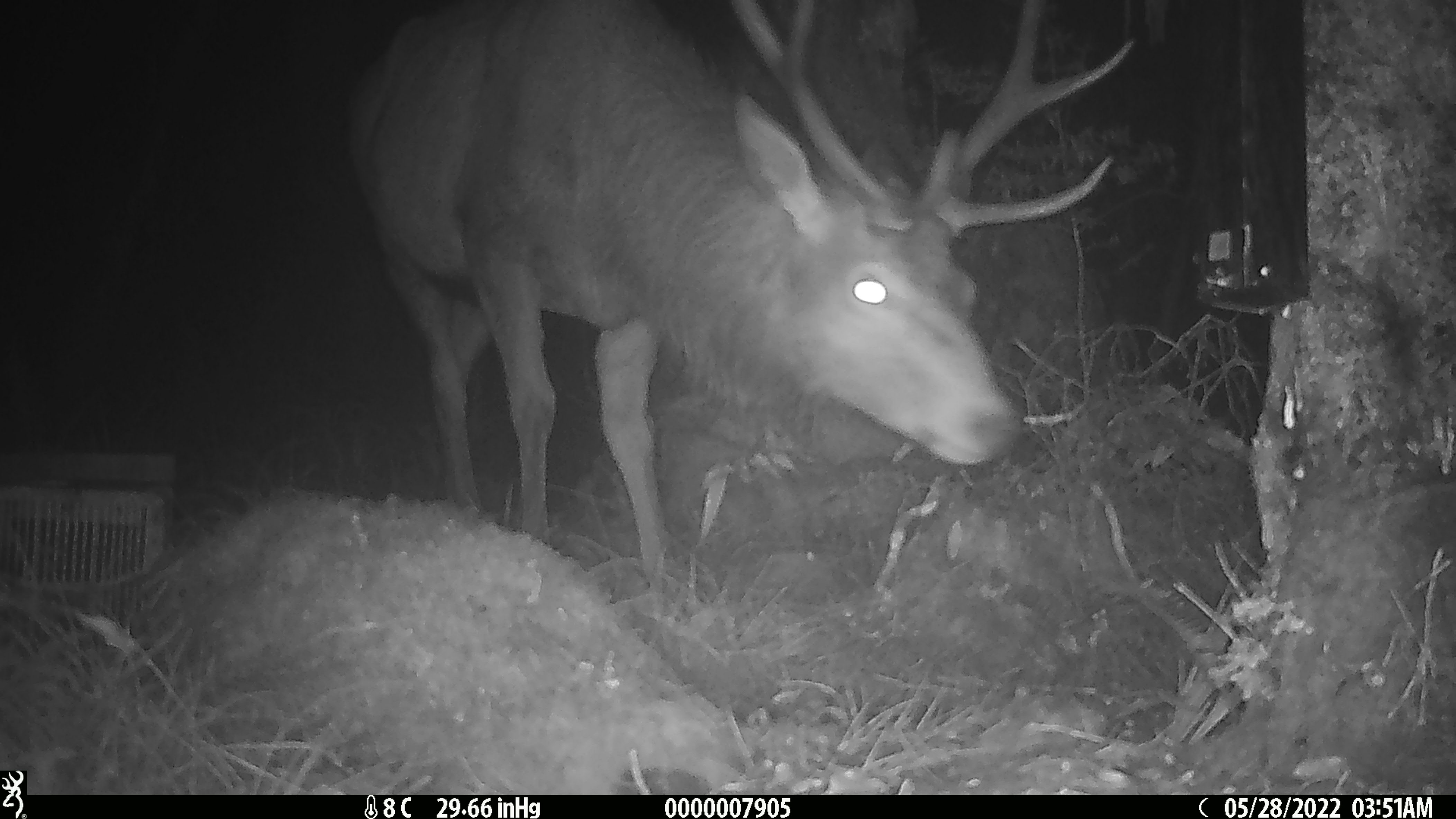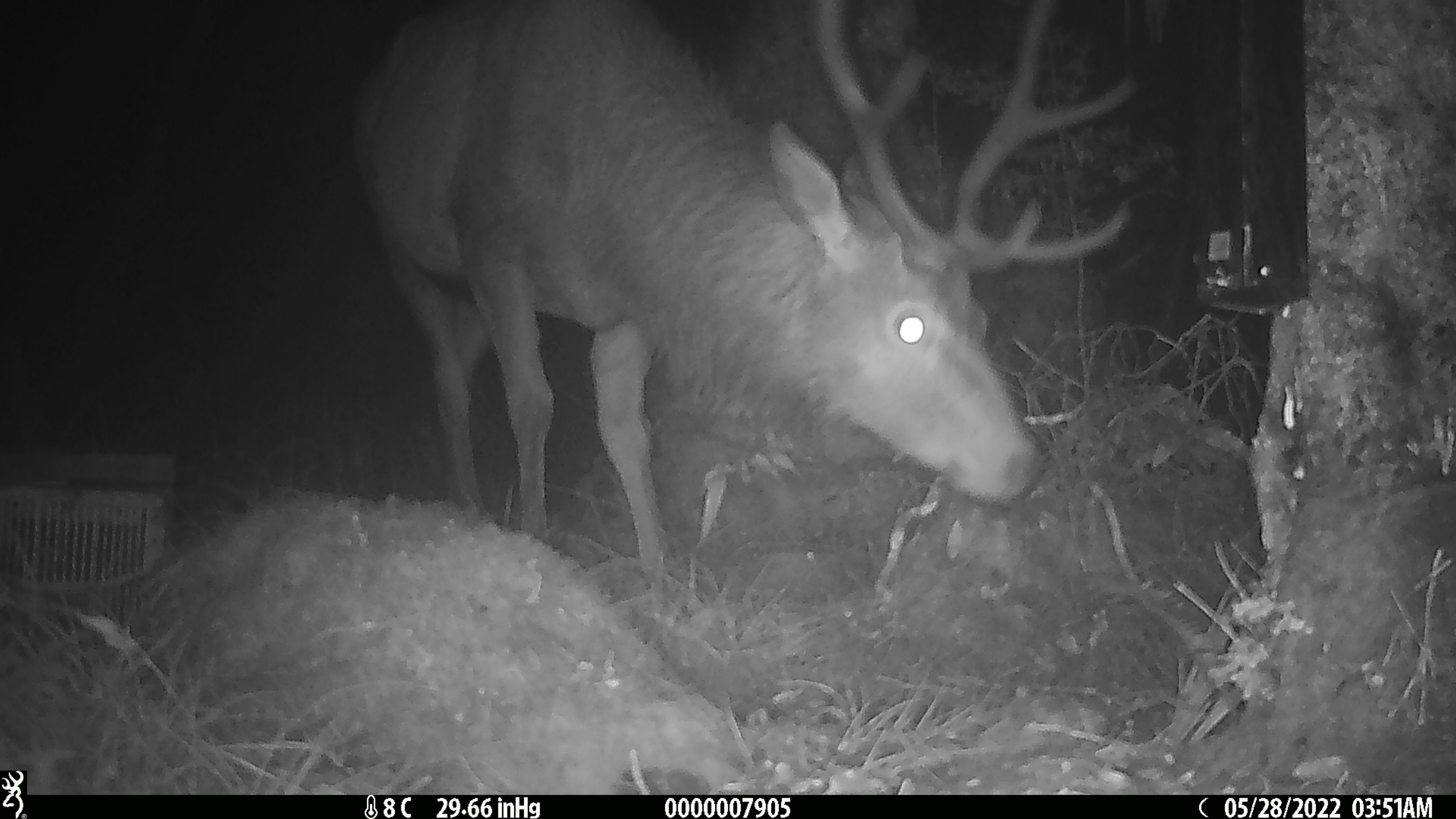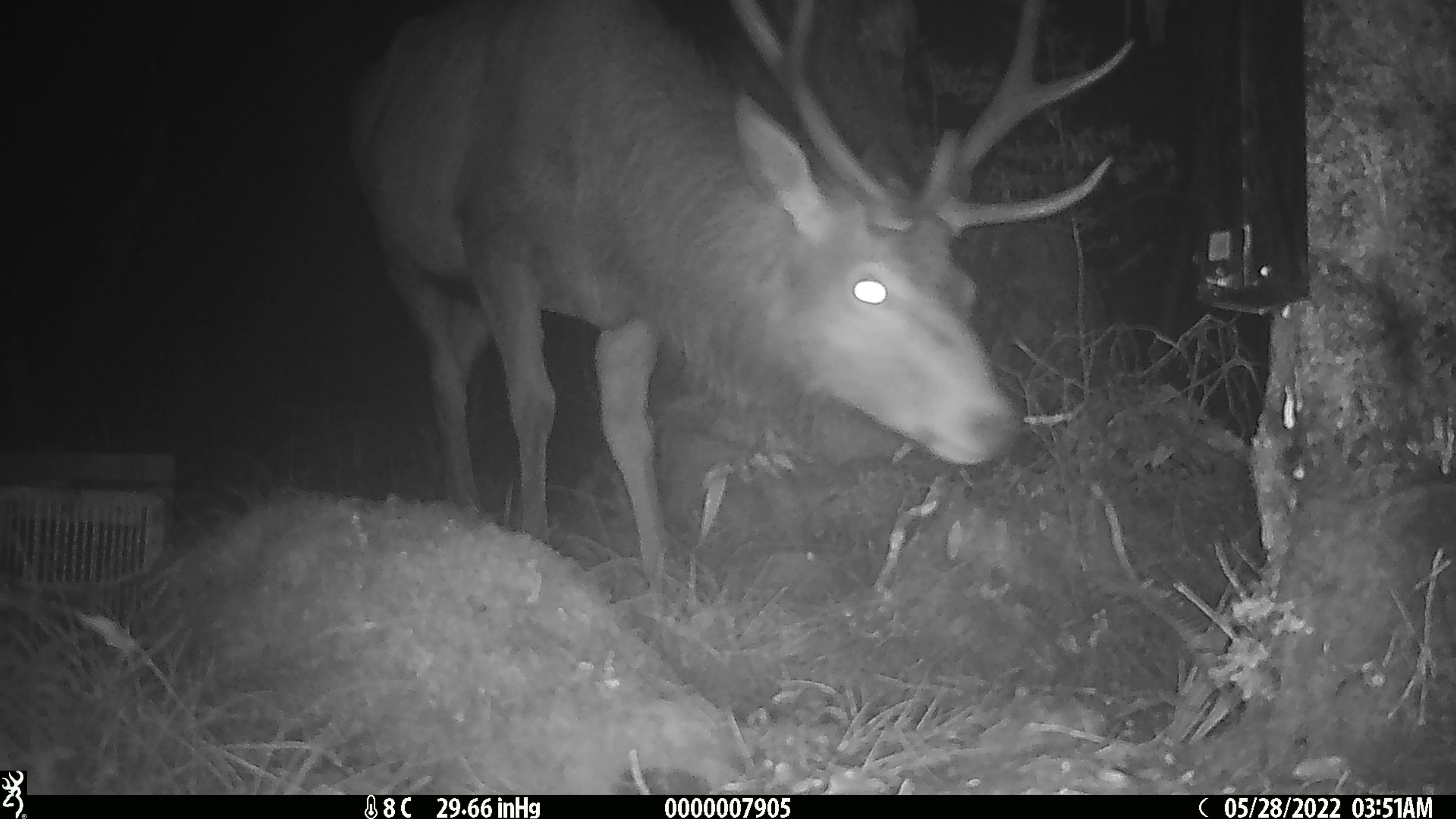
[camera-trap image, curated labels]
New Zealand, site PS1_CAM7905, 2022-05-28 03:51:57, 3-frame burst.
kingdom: Animalia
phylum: Chordata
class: Mammalia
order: Artiodactyla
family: Cervidae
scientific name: Cervidae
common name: deer